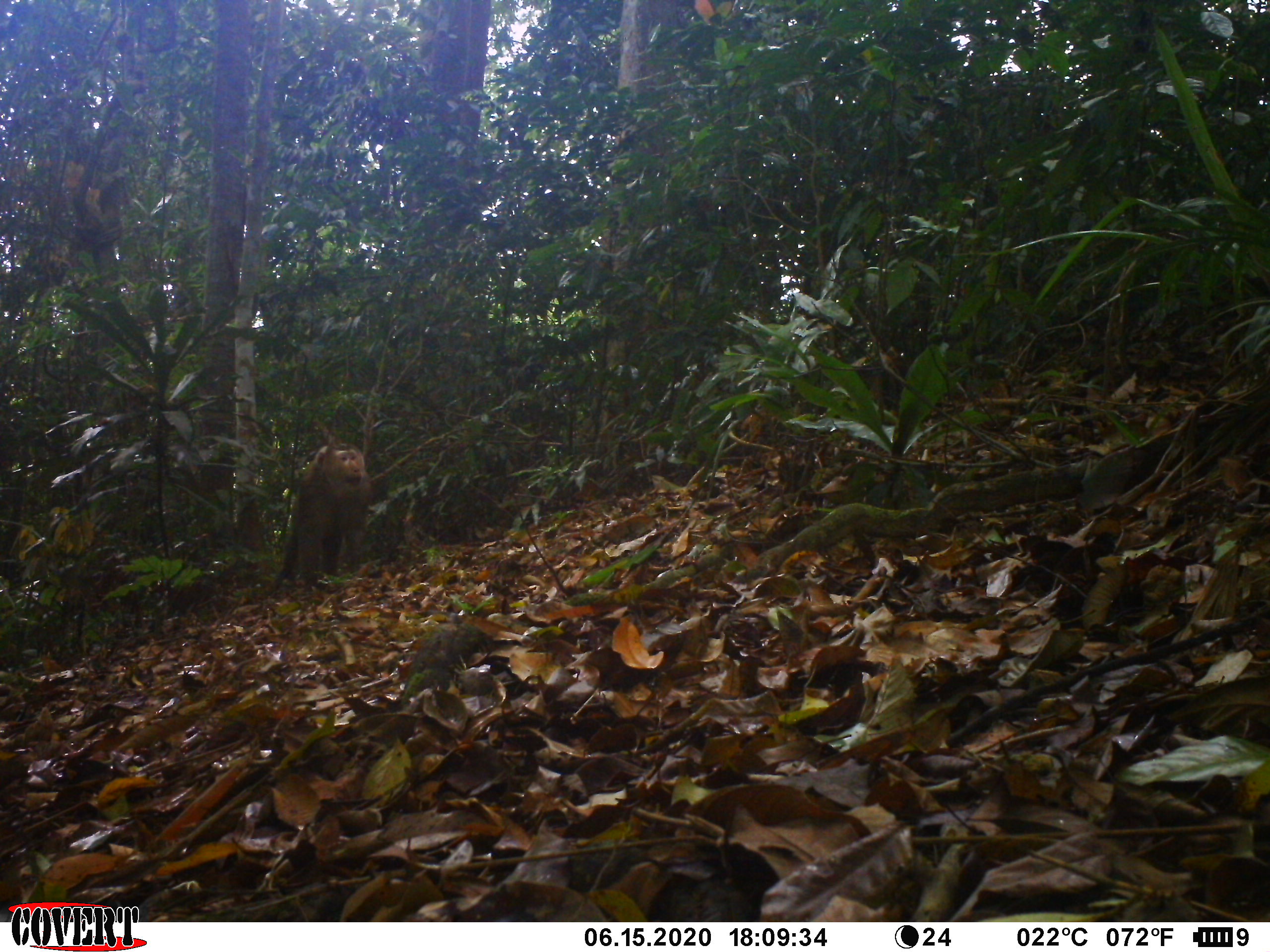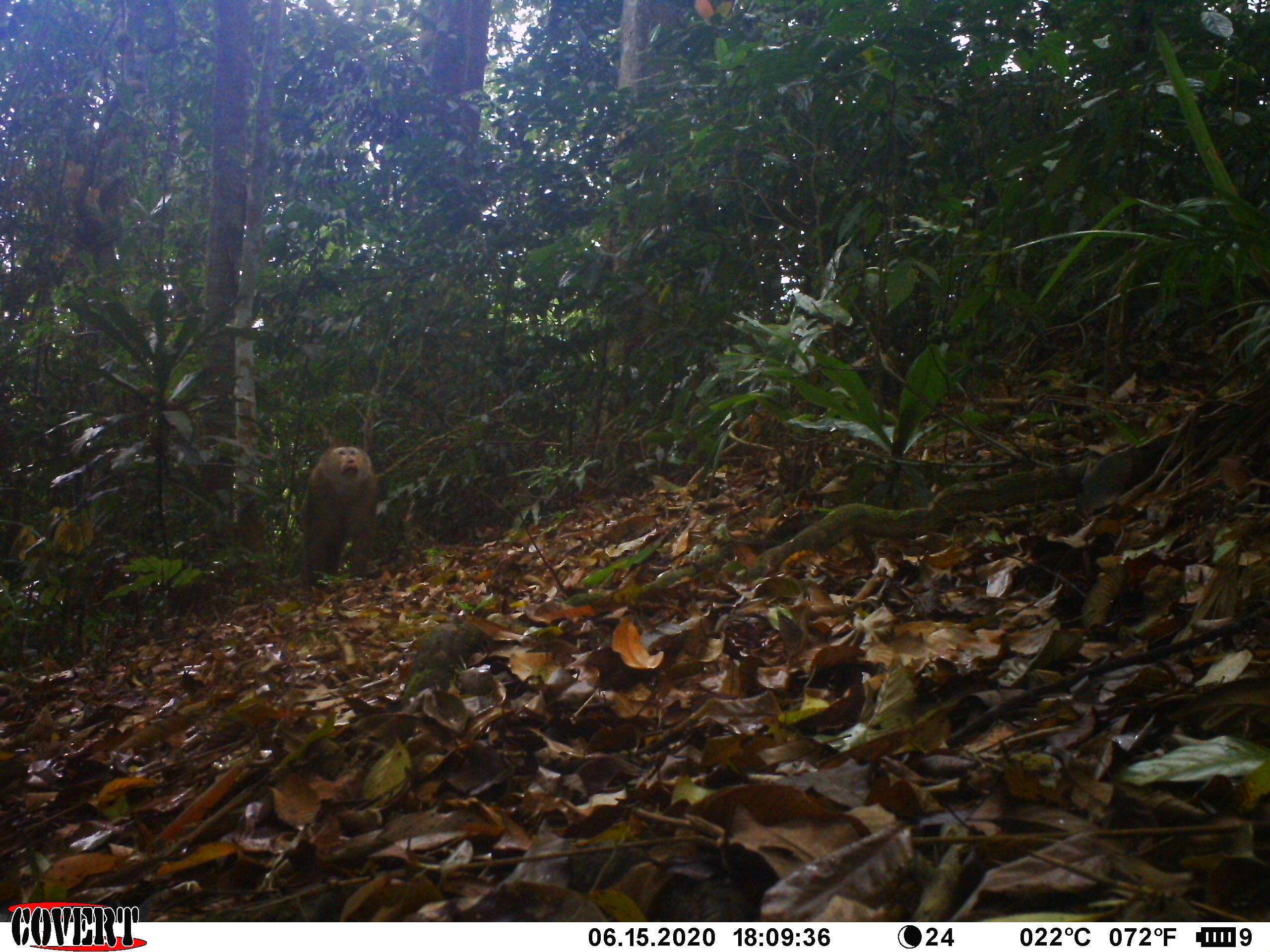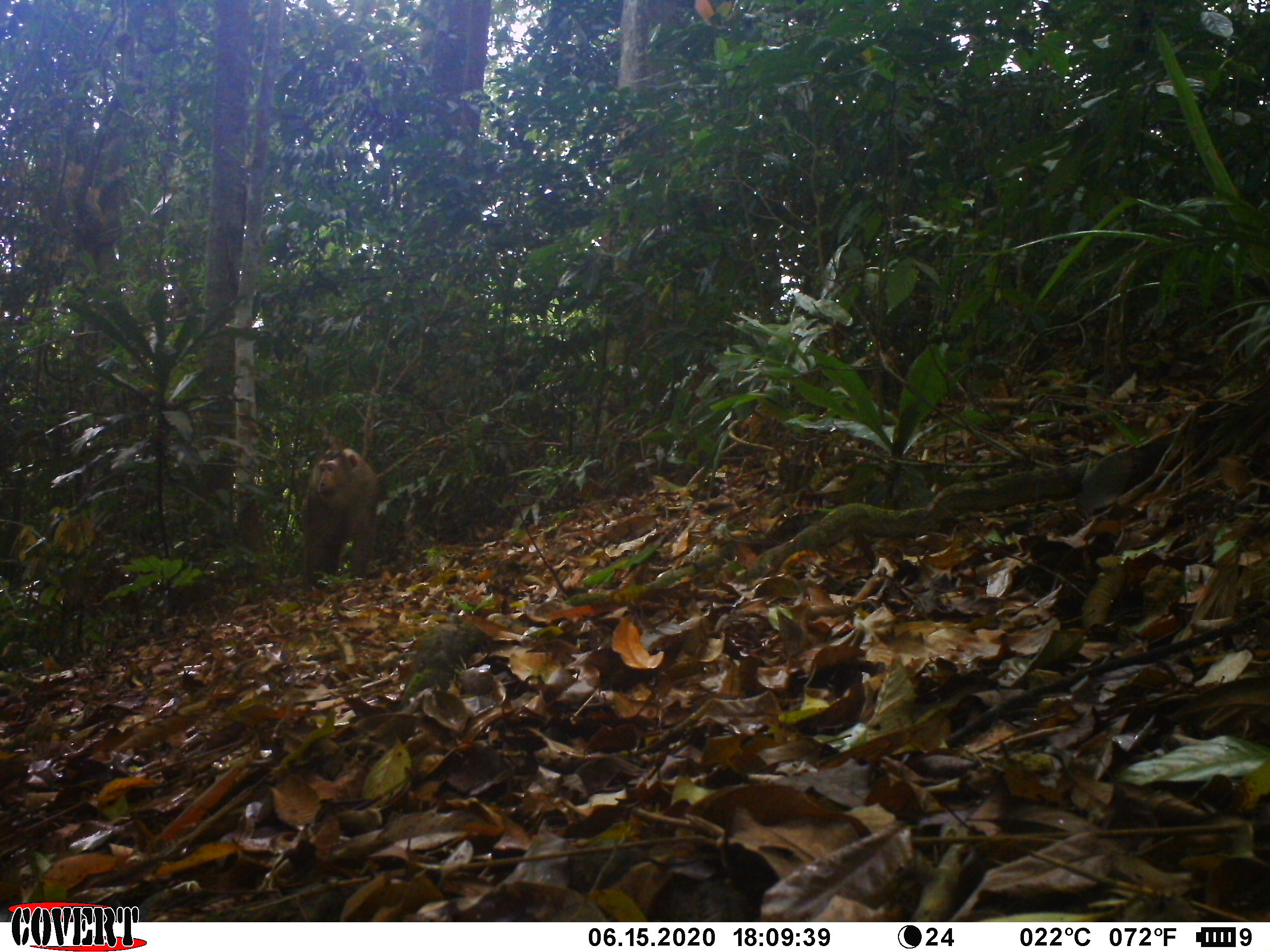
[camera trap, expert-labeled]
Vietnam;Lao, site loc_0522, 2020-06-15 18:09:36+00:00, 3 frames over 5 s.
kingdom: Animalia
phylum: Chordata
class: Mammalia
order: Primates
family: Cercopithecidae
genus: Macaca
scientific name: Macaca nemestrina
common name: pig-tailed macaque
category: pig tailed macaque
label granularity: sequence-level